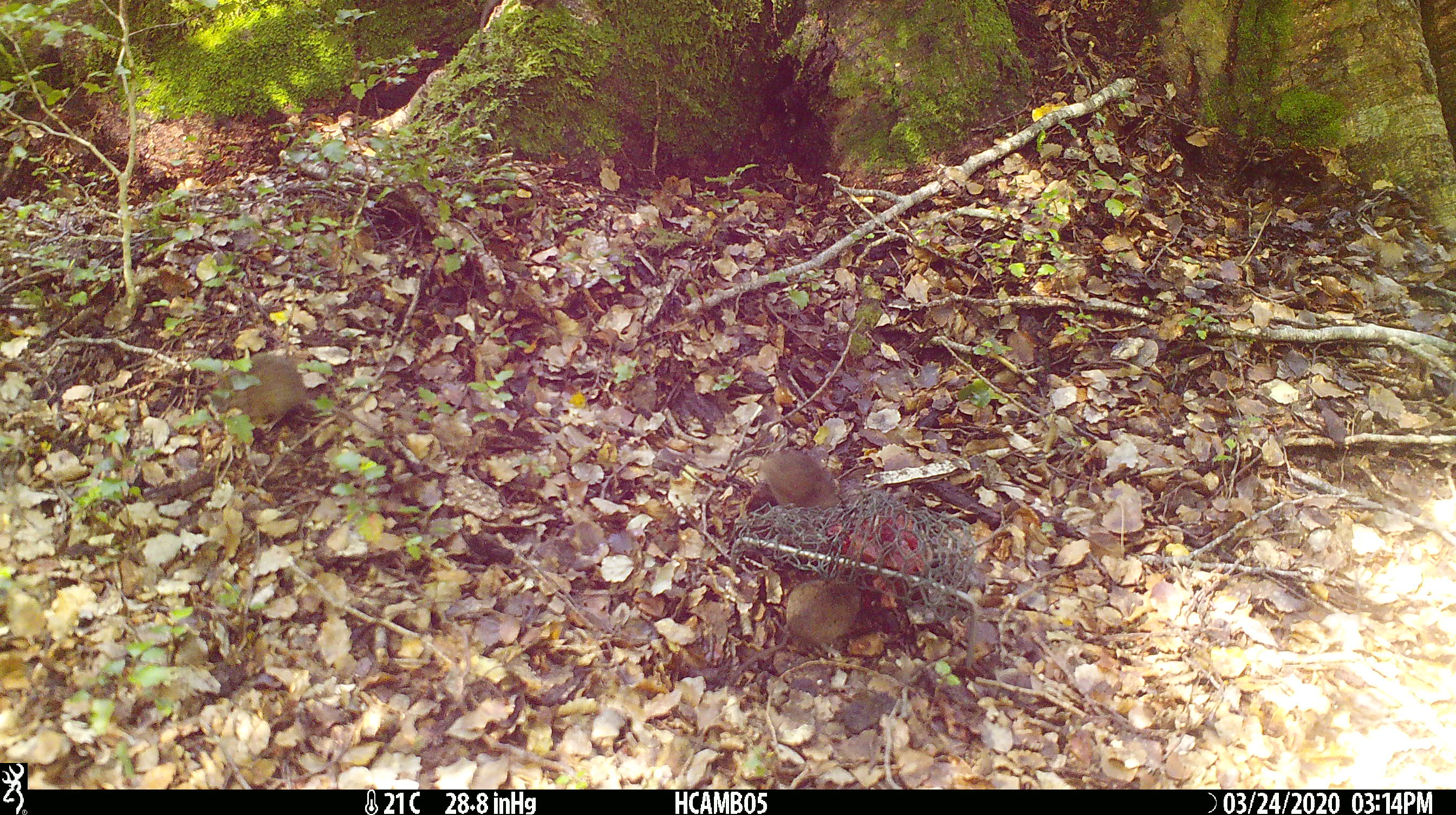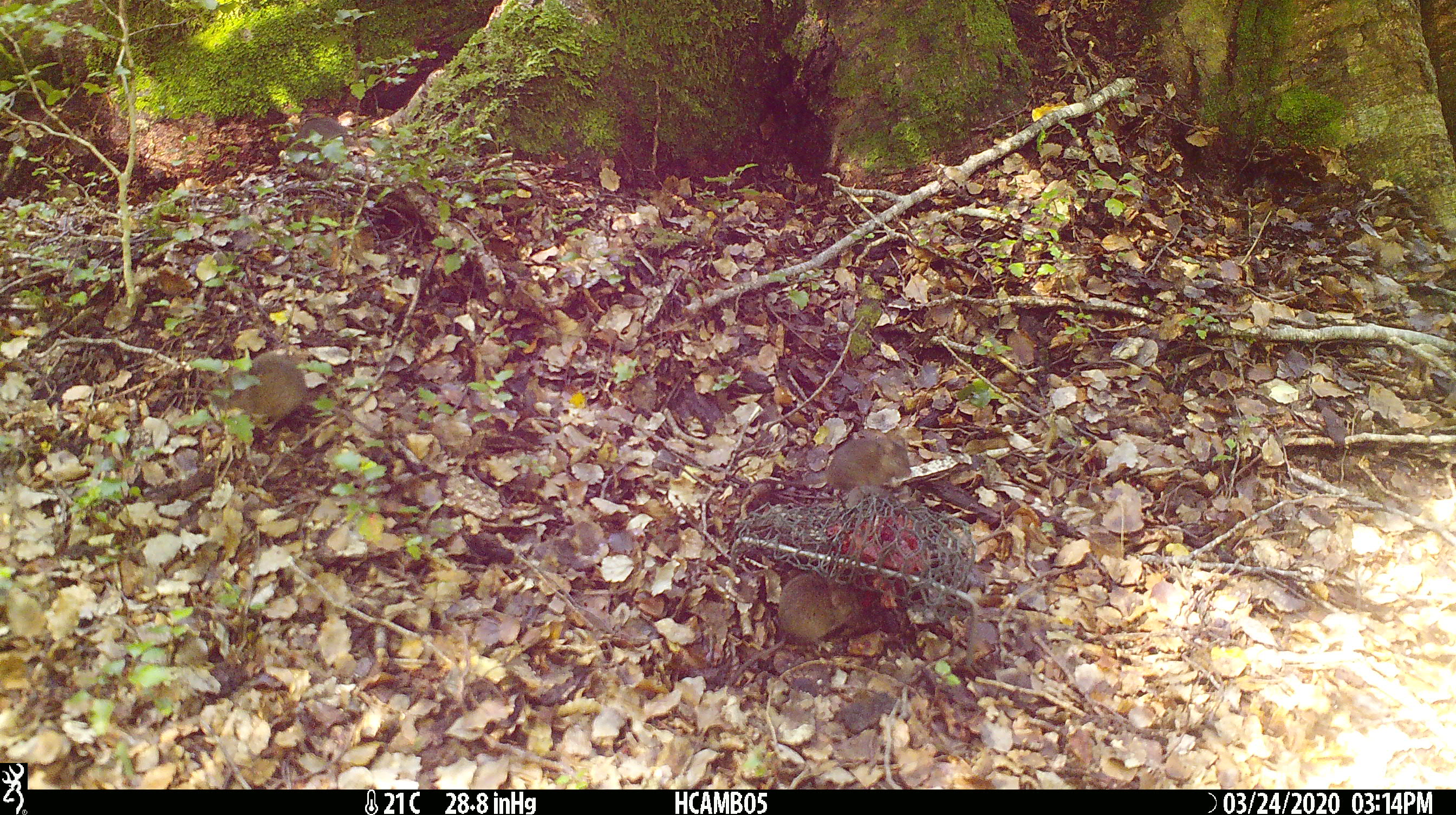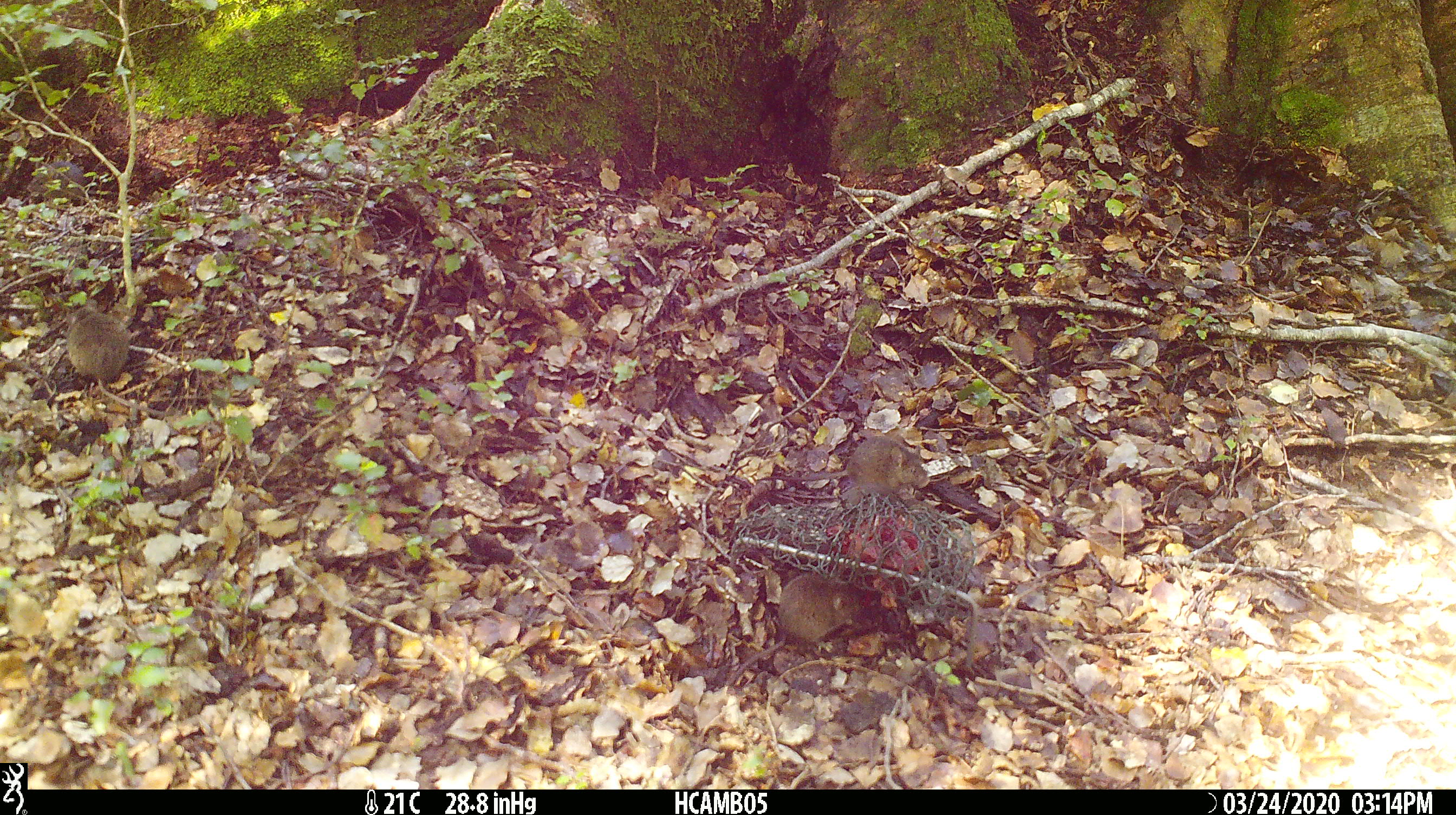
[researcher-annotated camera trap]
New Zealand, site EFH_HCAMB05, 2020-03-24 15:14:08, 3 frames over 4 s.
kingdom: Animalia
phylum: Chordata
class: Mammalia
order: Rodentia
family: Muridae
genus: Mus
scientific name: Mus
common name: mouse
Mouse (Mus).